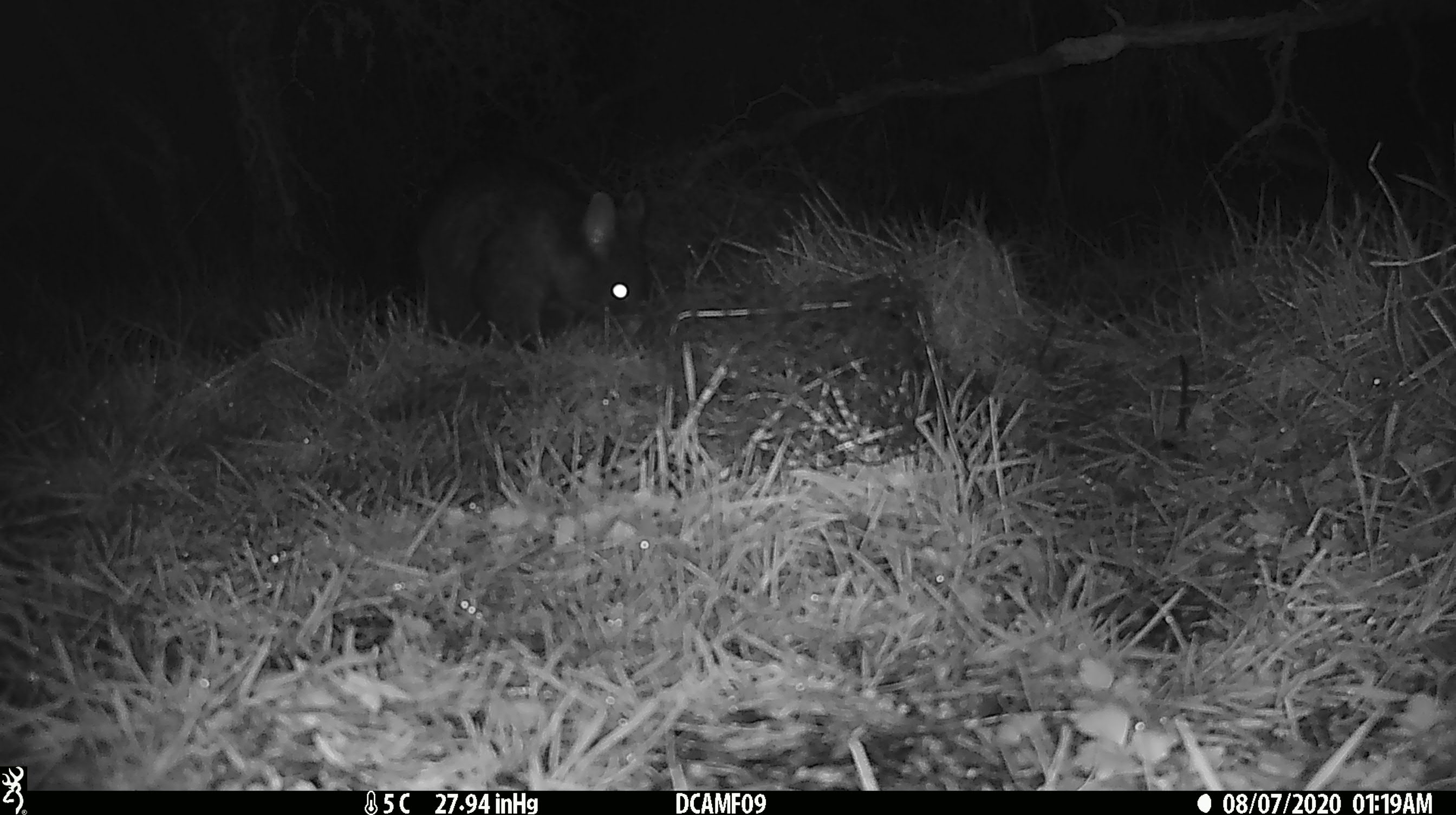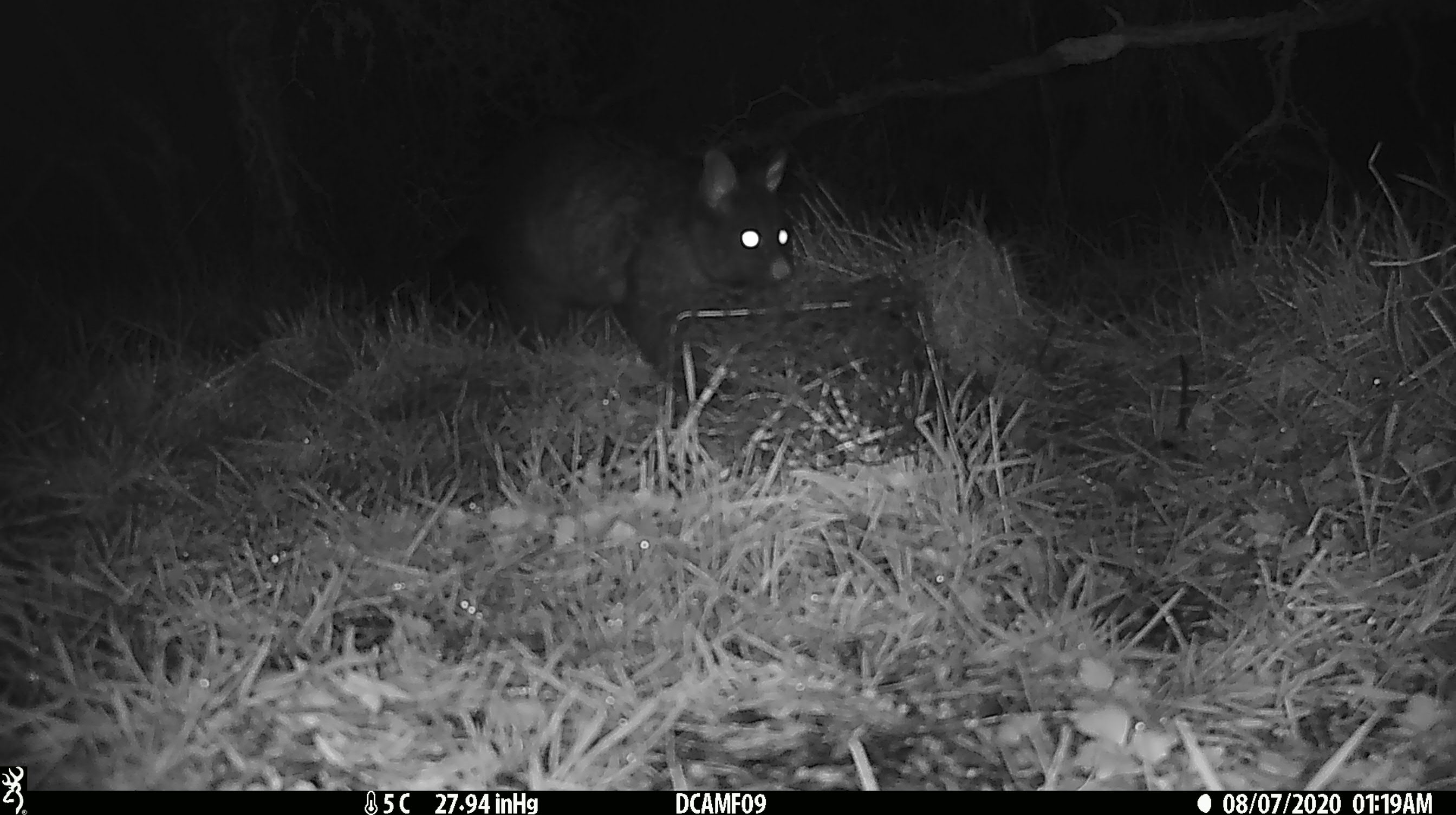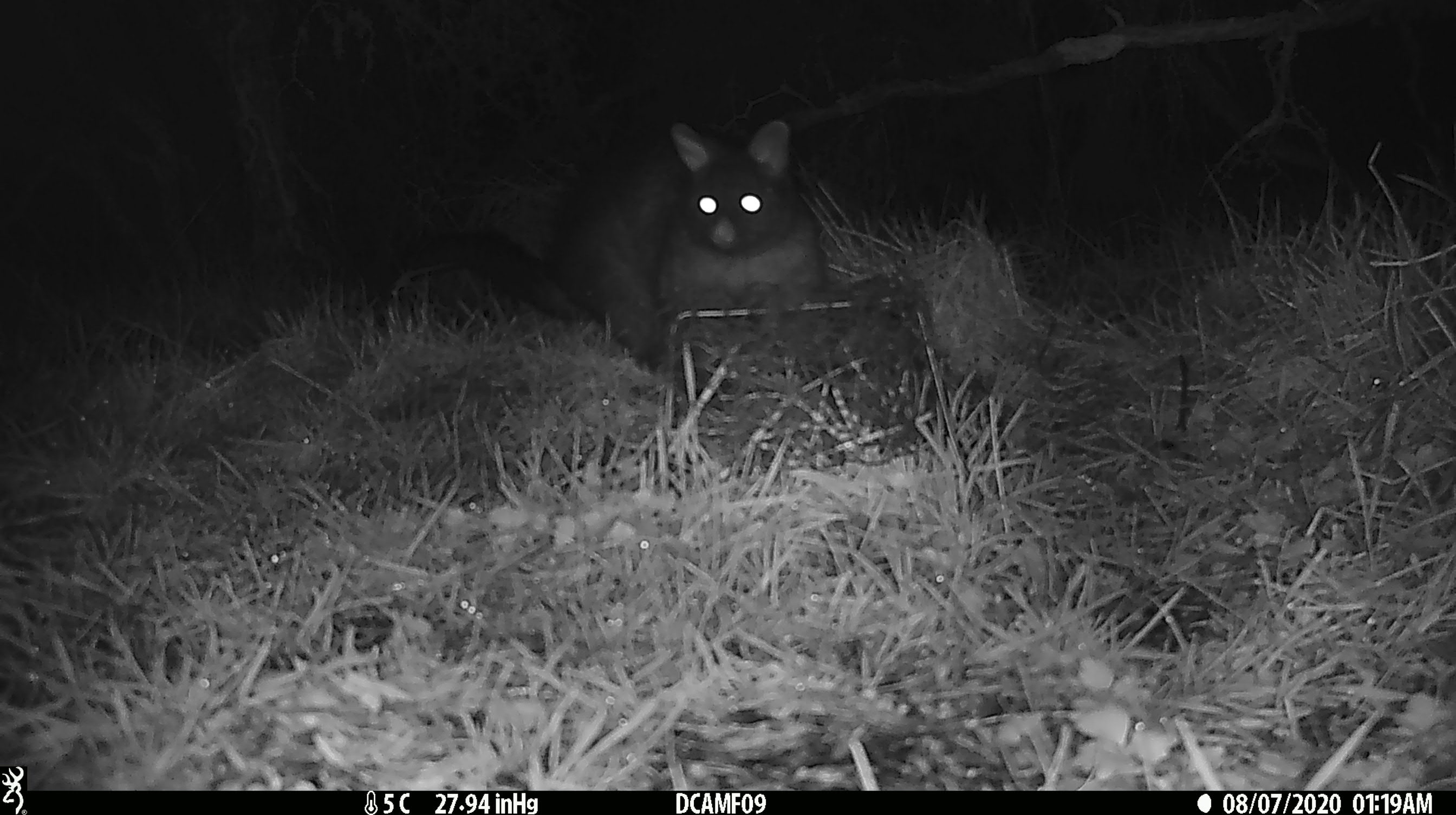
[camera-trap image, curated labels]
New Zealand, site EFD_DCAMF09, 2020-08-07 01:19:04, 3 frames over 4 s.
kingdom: Animalia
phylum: Chordata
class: Mammalia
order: Diprotodontia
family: Phalangeridae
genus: Trichosurus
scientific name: Trichosurus vulpecula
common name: common brushtail possum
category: possum